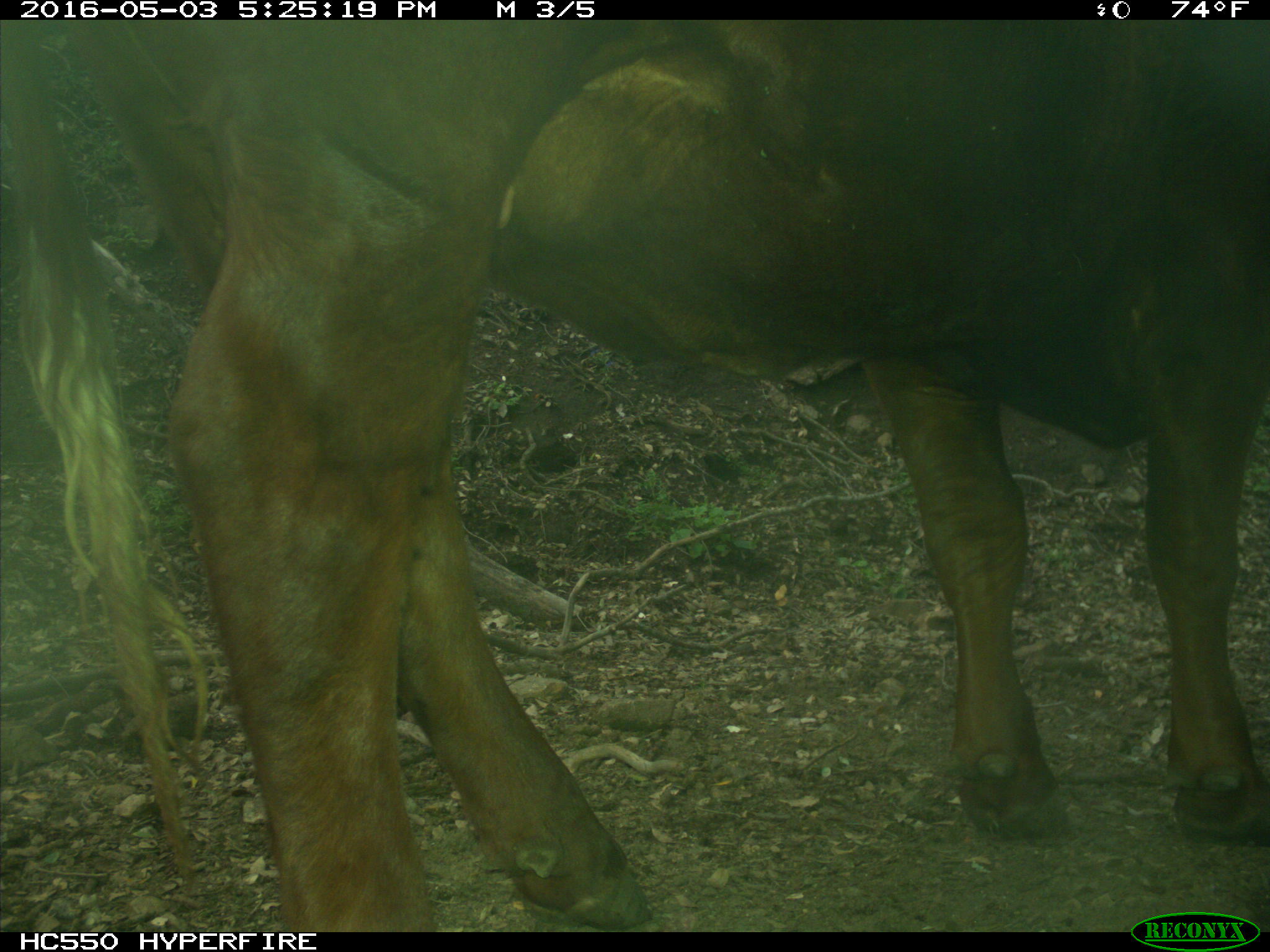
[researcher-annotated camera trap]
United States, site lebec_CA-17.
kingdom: Animalia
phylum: Chordata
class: Mammalia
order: Artiodactyla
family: Bovidae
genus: Bos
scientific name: Bos taurus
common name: domestic cow